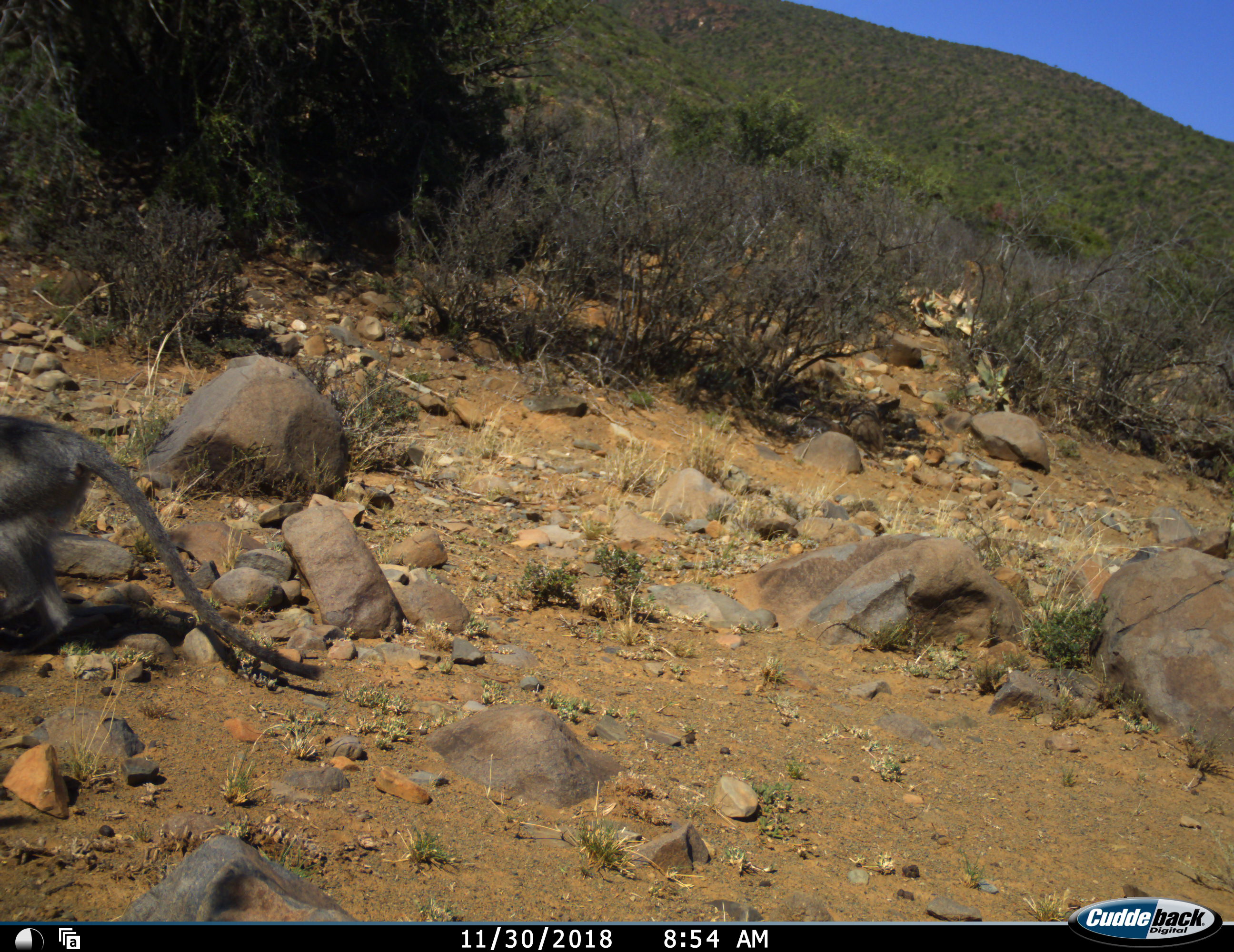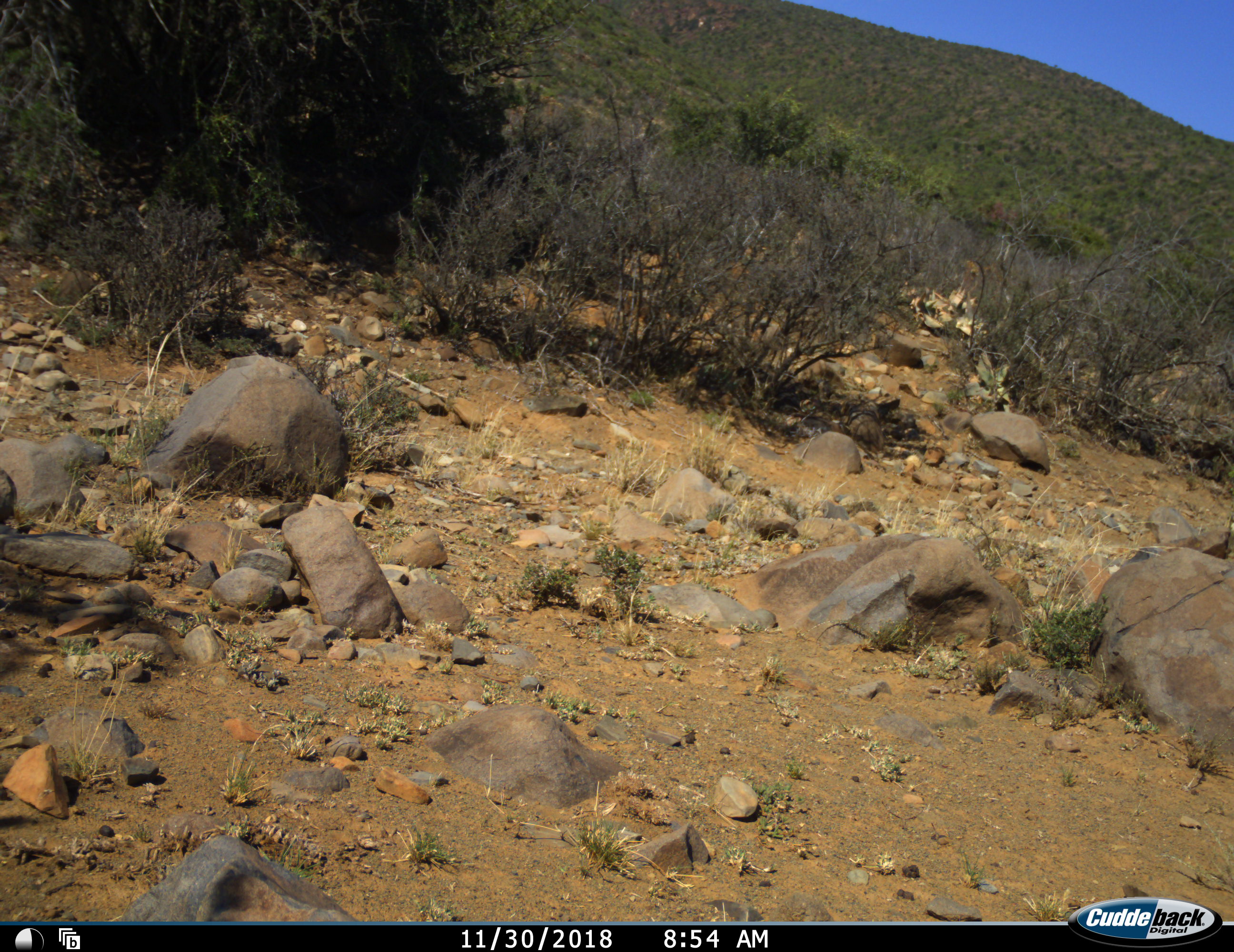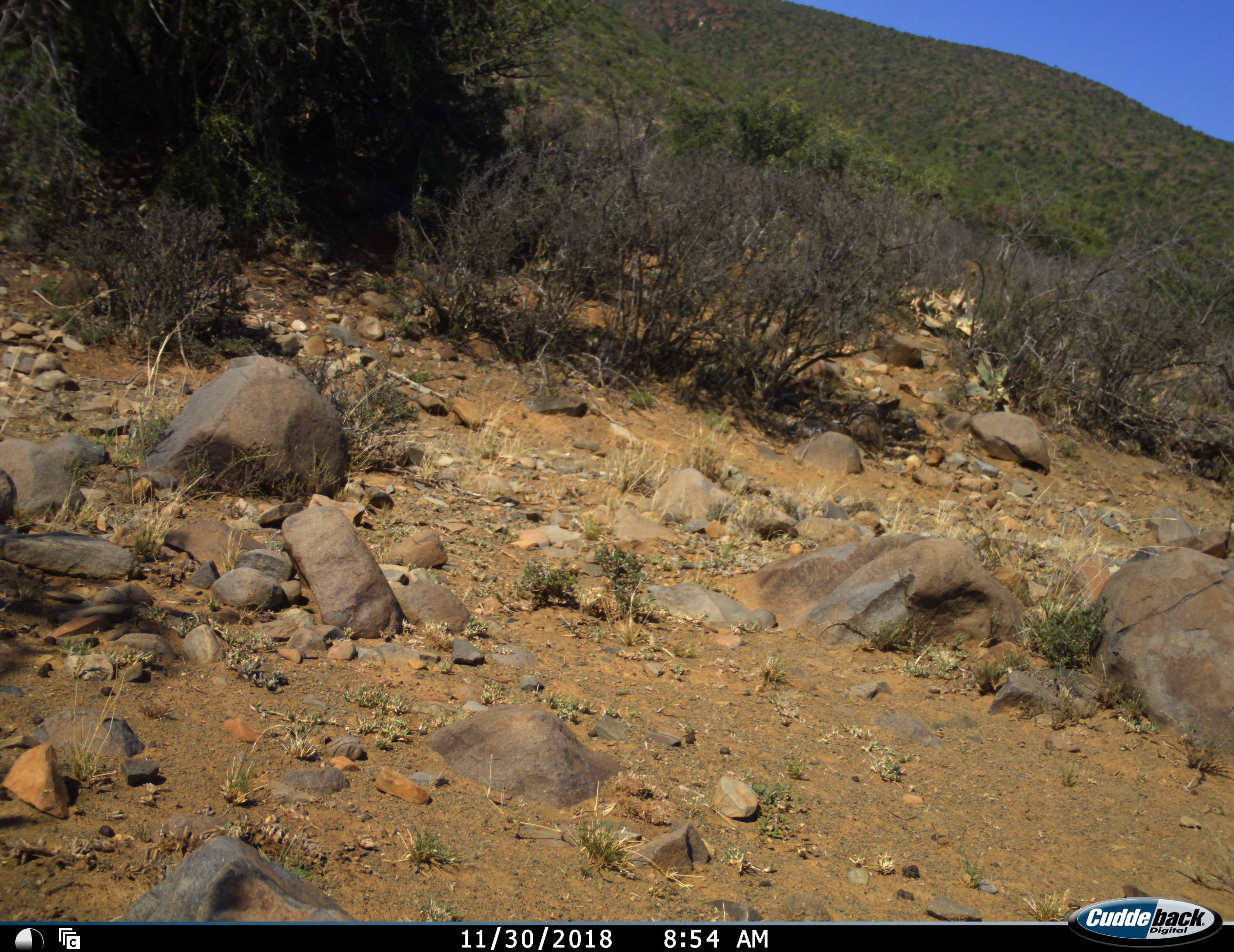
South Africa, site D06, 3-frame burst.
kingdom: Animalia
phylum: Chordata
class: Mammalia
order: Primates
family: Cercopithecidae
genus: Chlorocebus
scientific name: Chlorocebus pygerythrus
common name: vervet monkey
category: monkeyvervet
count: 1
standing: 0%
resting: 0%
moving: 100%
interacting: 0%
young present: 0%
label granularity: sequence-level